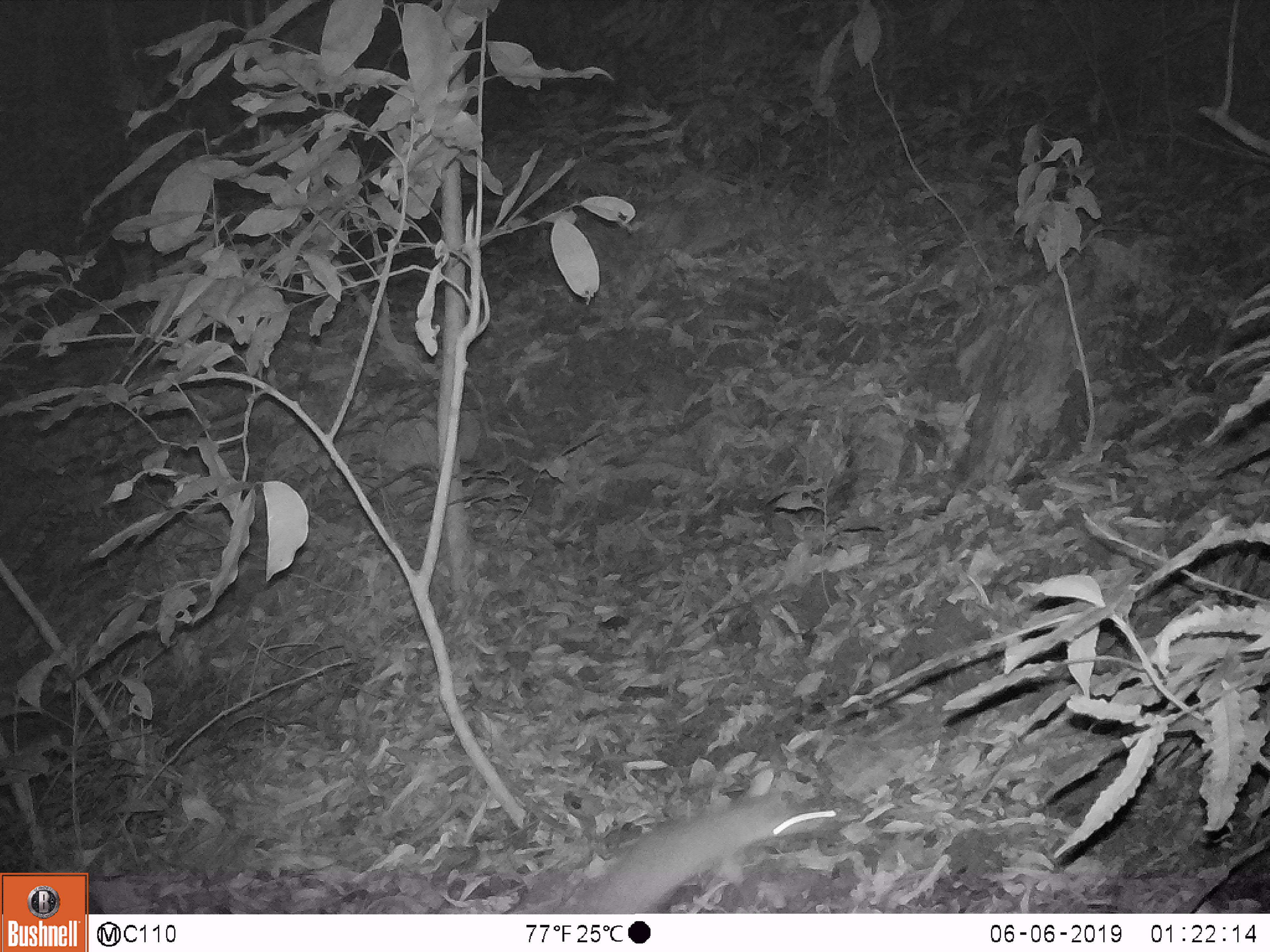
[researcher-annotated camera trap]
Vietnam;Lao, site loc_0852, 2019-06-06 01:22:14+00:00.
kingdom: Animalia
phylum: Chordata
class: Mammalia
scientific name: Mammalia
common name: mammal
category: unidentified small mammal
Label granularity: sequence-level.